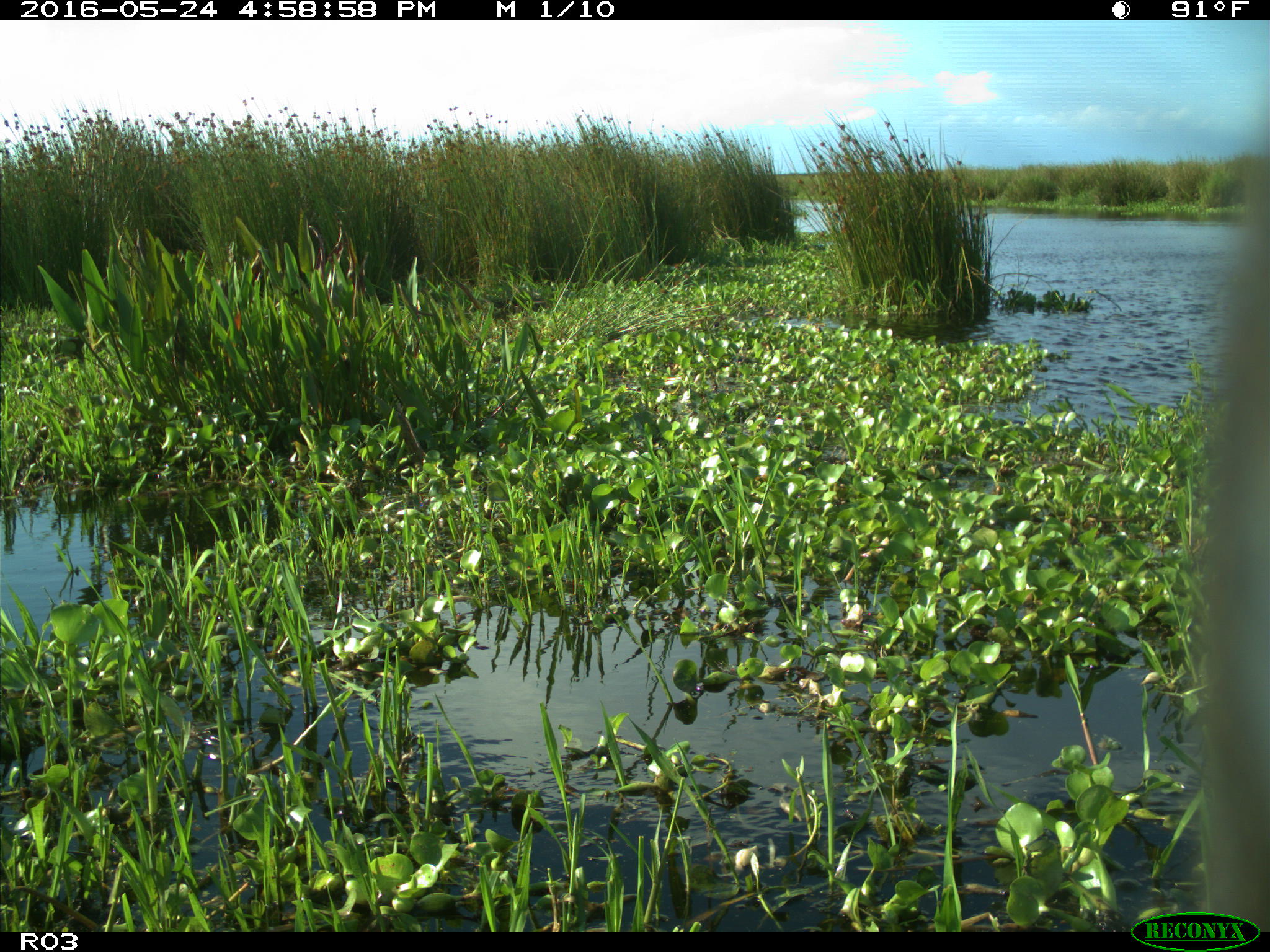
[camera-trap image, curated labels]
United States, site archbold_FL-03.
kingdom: Animalia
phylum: Chordata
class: Mammalia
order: Artiodactyla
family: Bovidae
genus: Bos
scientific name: Bos taurus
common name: domestic cow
Bos taurus (domestic cow).